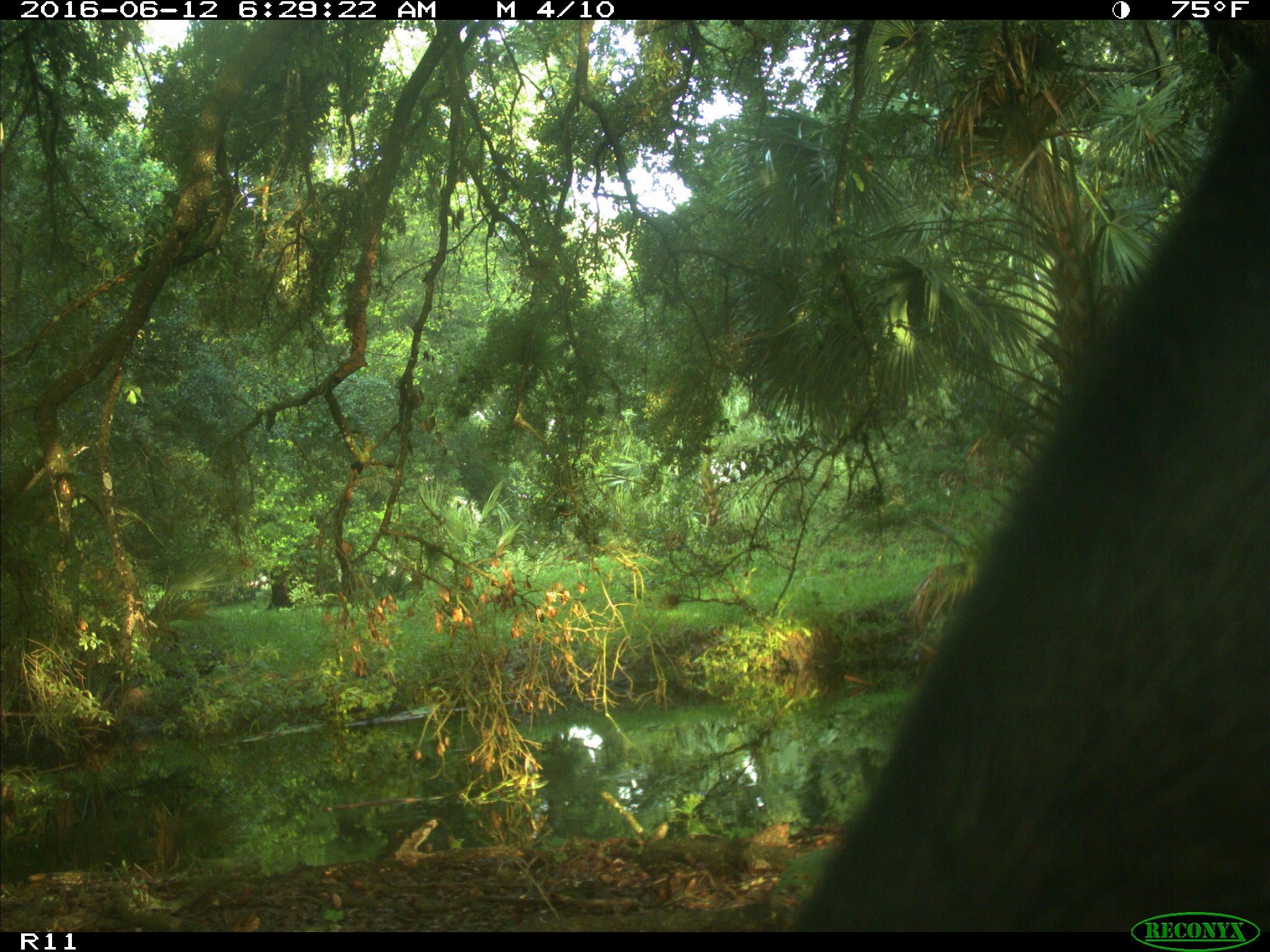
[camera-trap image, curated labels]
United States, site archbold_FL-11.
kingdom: Animalia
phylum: Chordata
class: Mammalia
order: Artiodactyla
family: Bovidae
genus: Bos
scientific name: Bos taurus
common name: domestic cow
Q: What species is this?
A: Bos taurus (domestic cow).